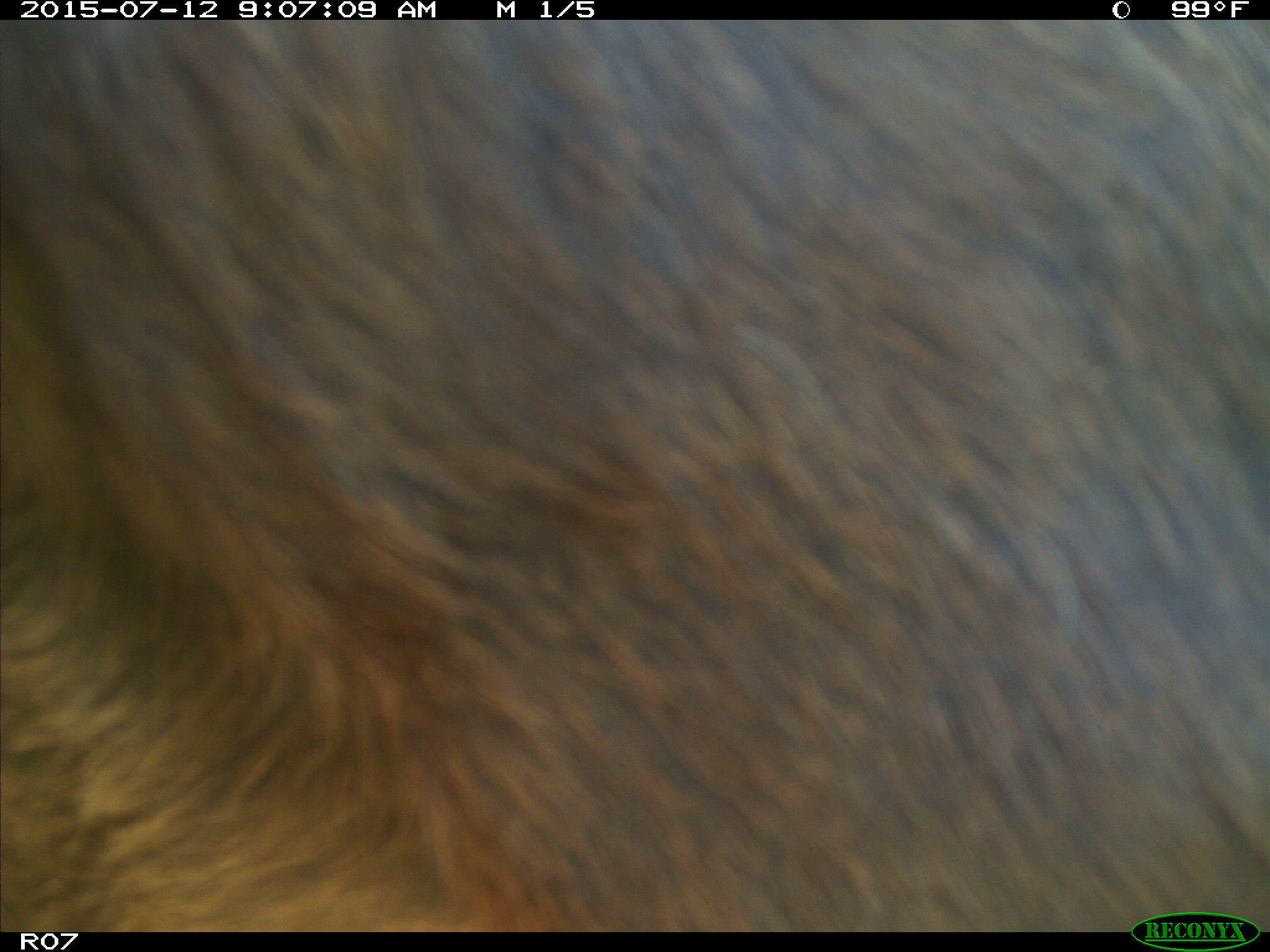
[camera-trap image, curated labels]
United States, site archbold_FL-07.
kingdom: Animalia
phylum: Chordata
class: Mammalia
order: Artiodactyla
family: Bovidae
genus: Bos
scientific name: Bos taurus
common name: domestic cow